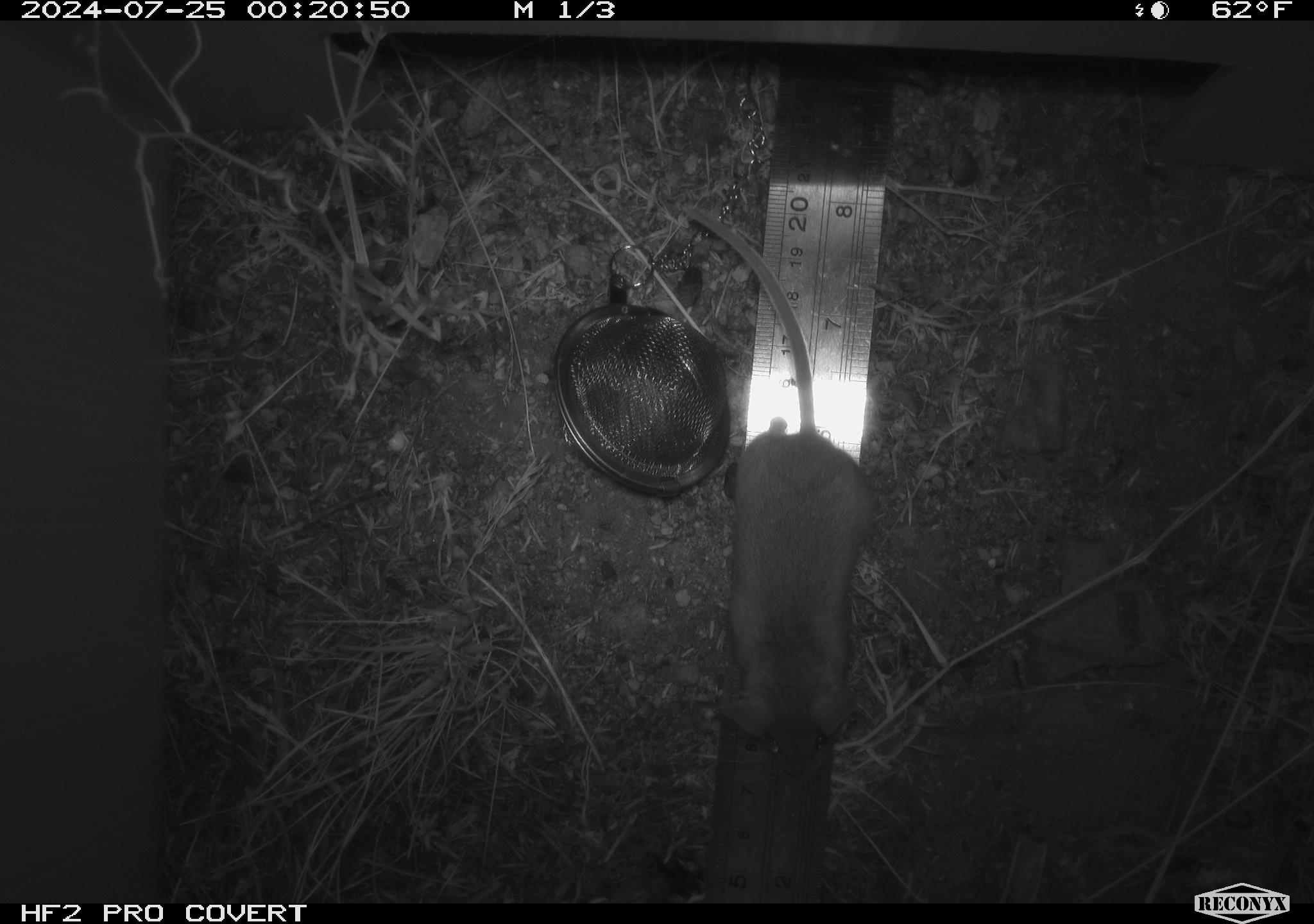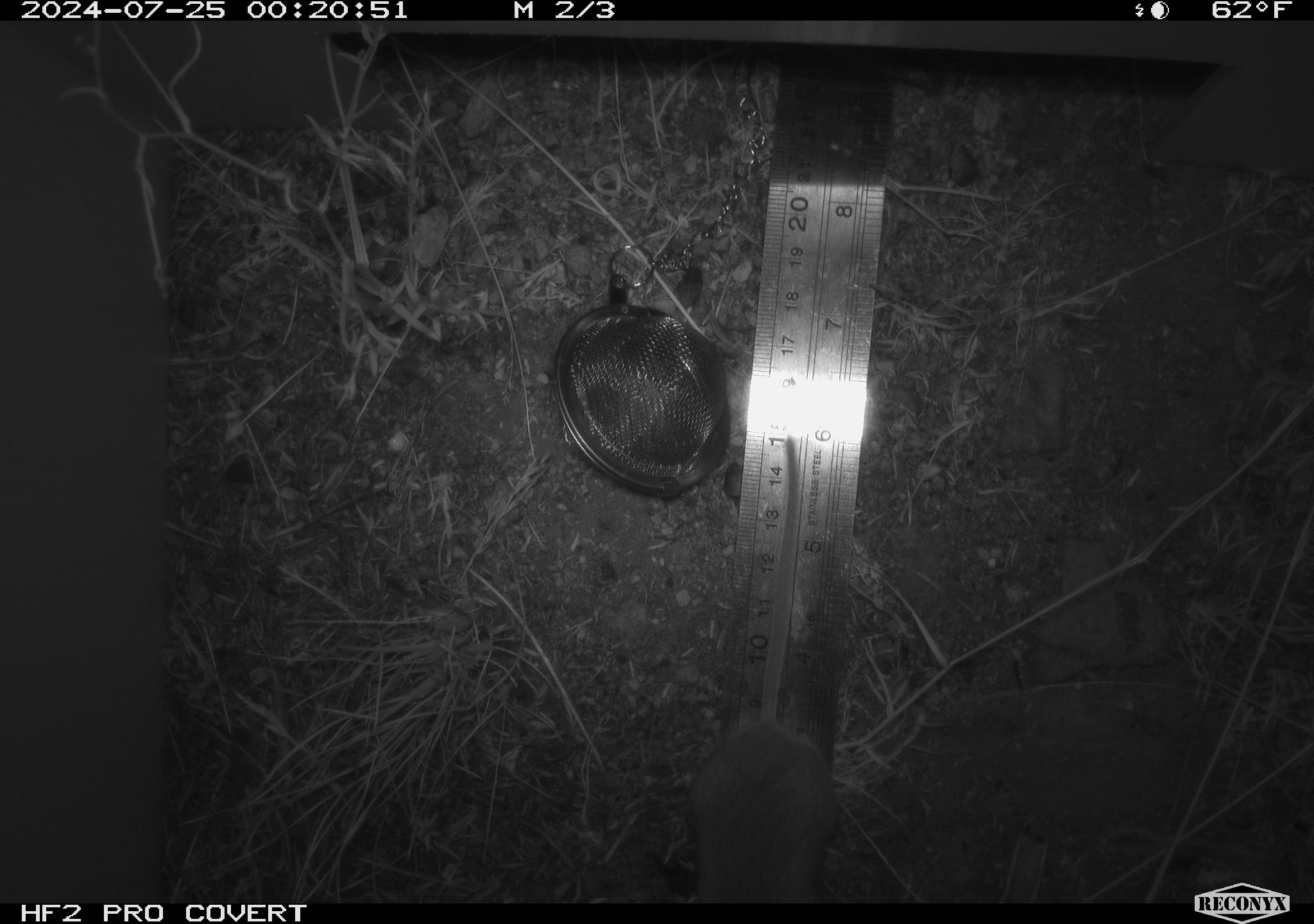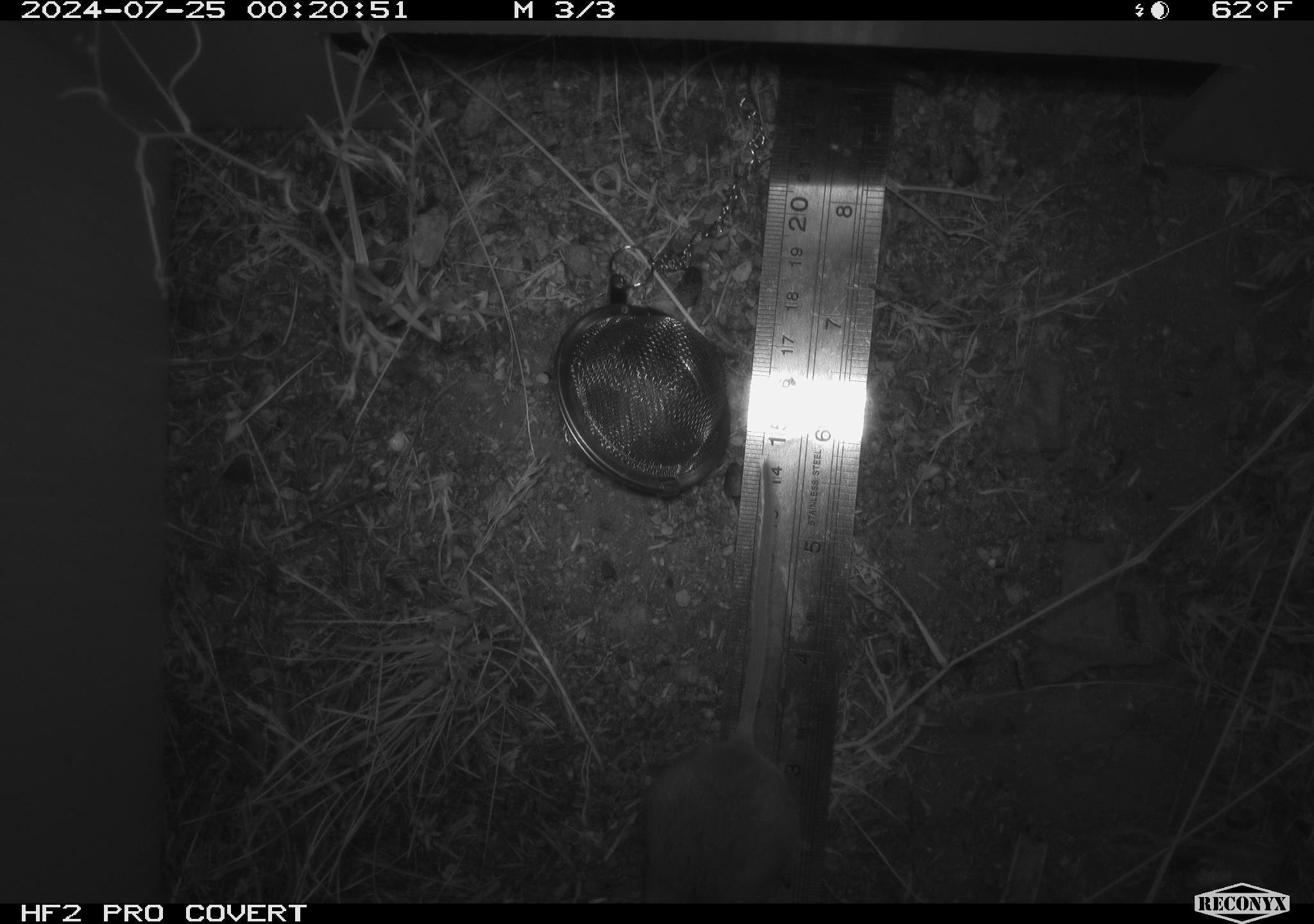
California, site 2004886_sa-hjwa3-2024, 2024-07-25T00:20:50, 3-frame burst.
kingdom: Animalia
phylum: Chordata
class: Mammalia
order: Rodentia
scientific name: Rodentia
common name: rodent